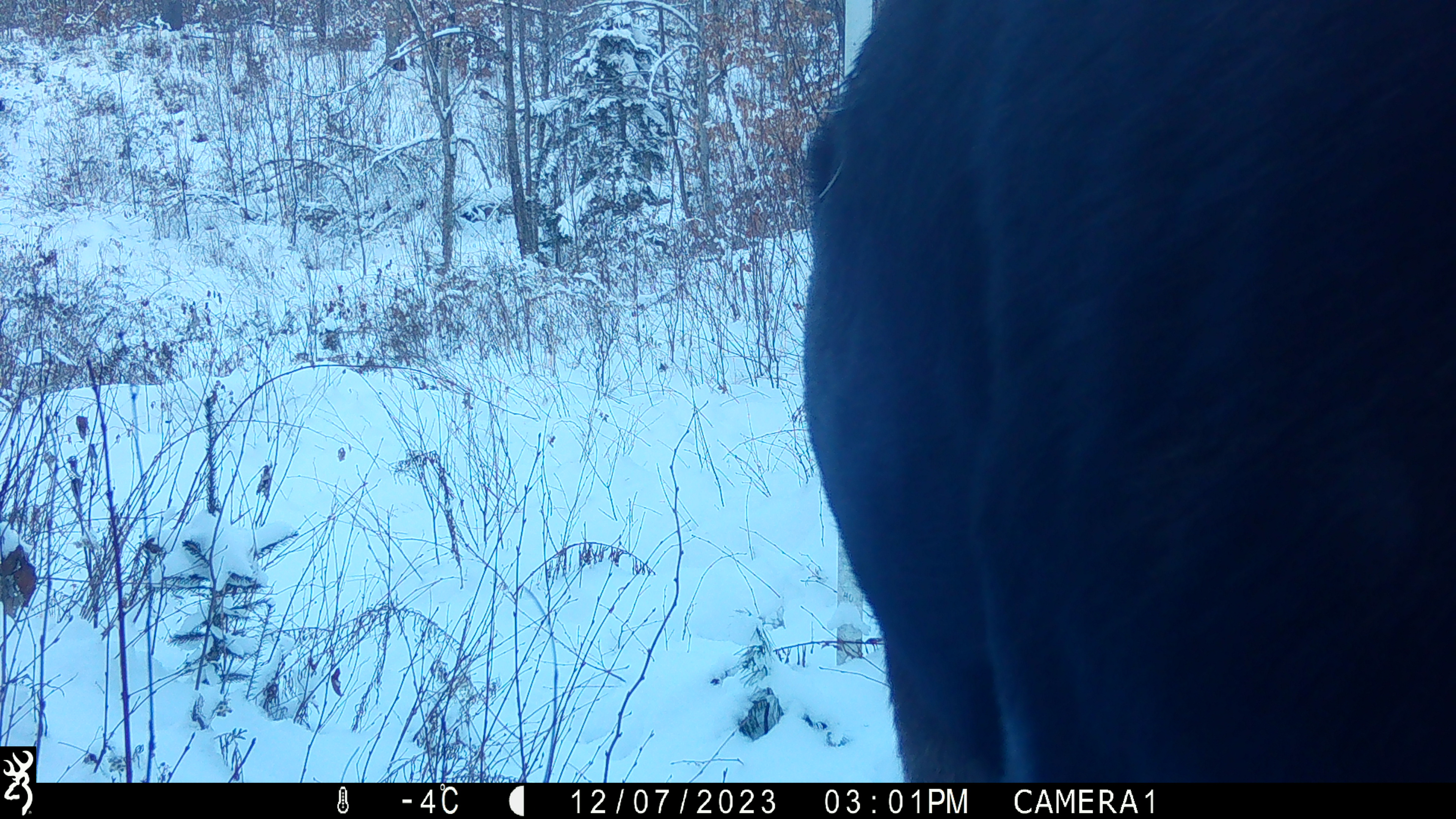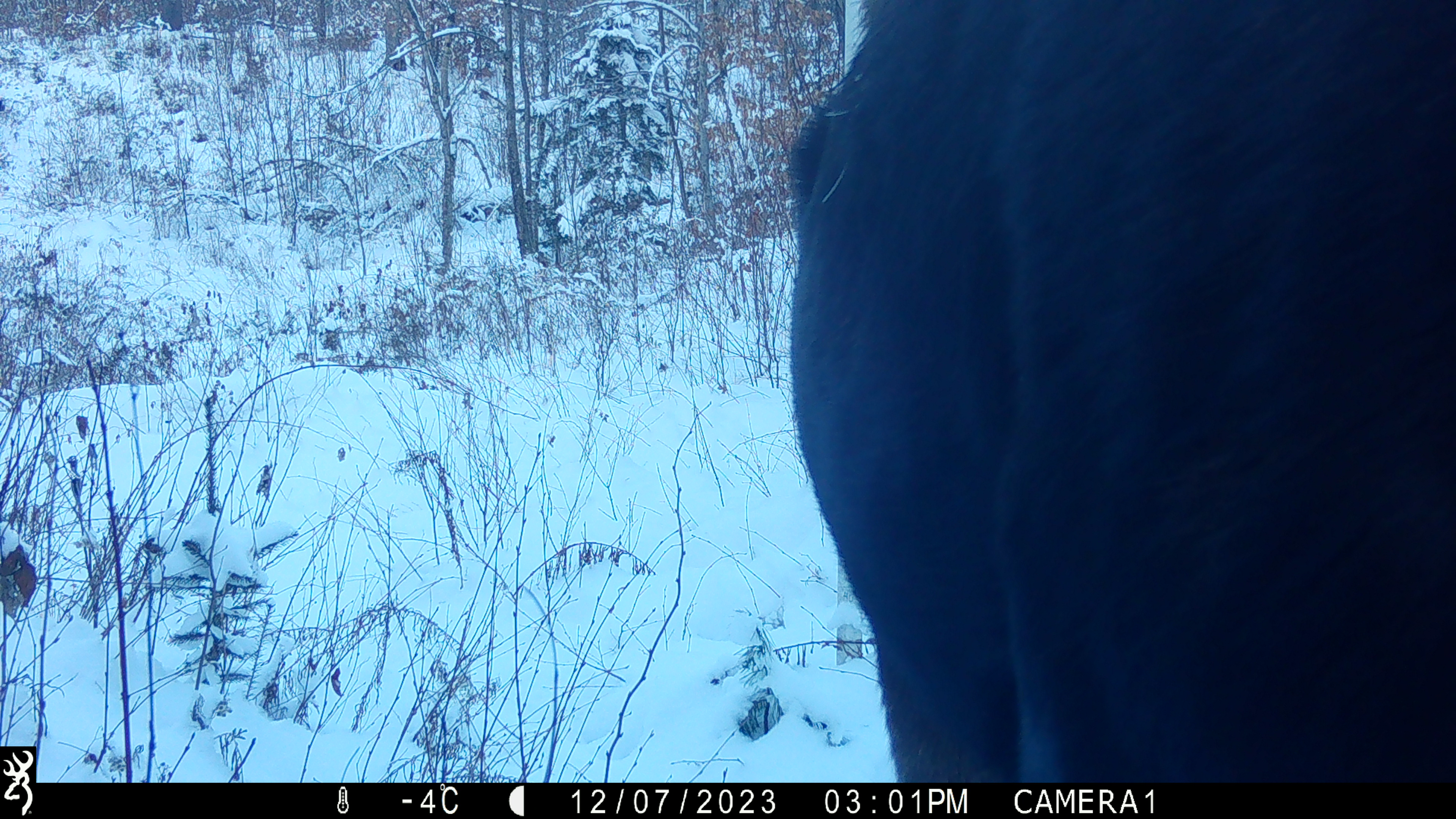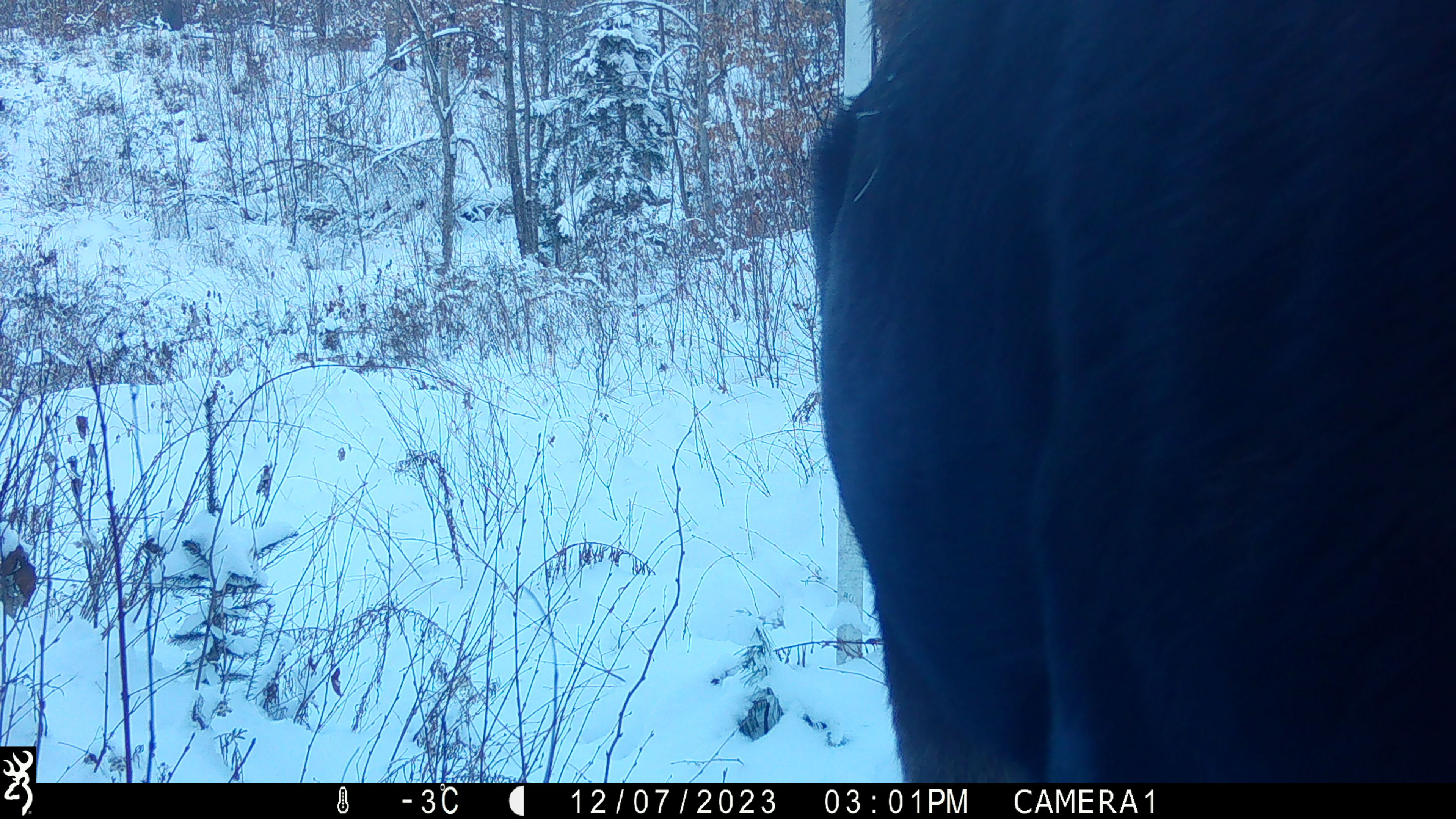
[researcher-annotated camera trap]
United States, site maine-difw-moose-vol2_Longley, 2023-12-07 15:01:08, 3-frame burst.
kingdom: Animalia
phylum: Chordata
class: Mammalia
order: Artiodactyla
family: Cervidae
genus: Alces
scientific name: Alces alces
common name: moose